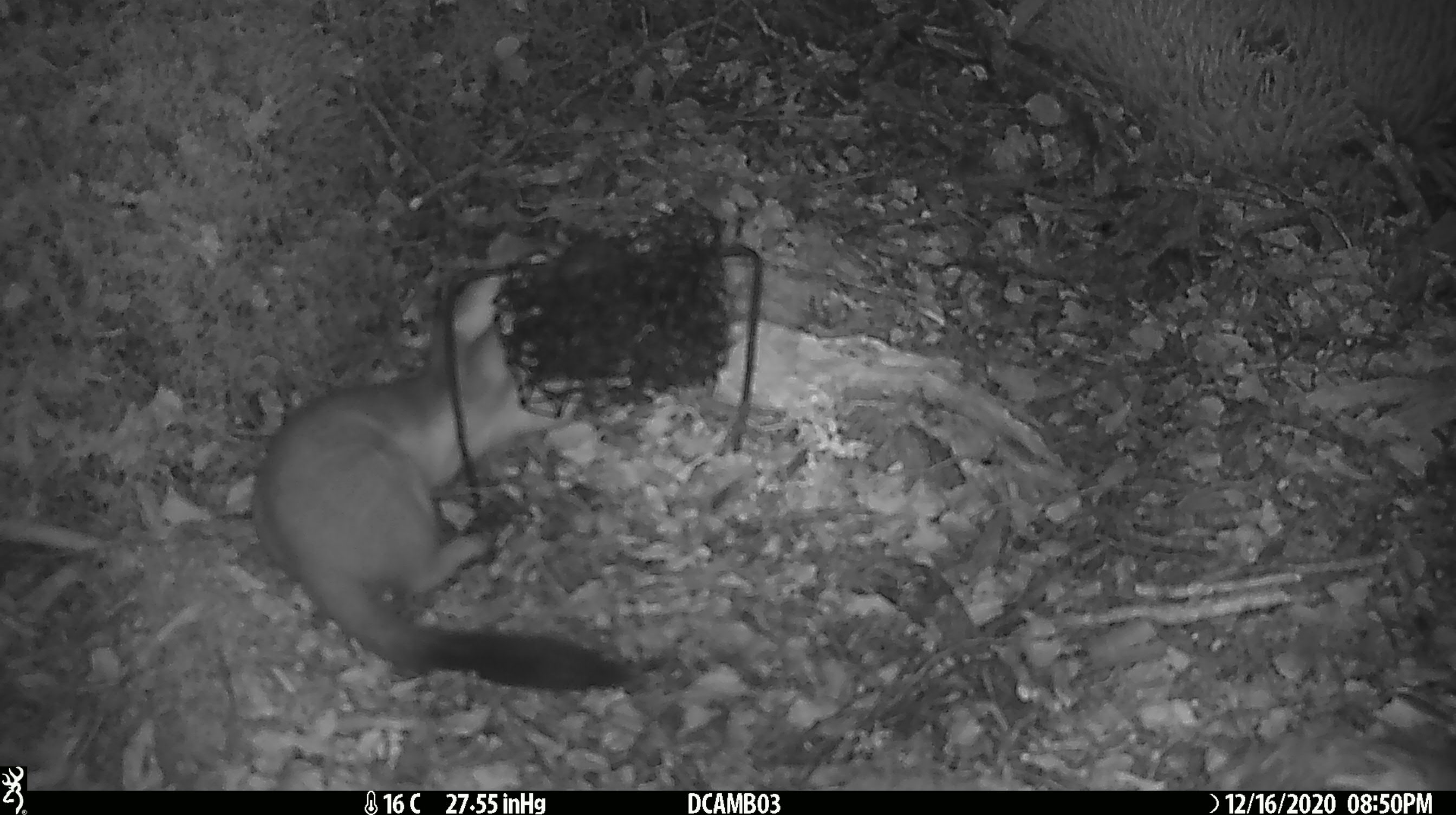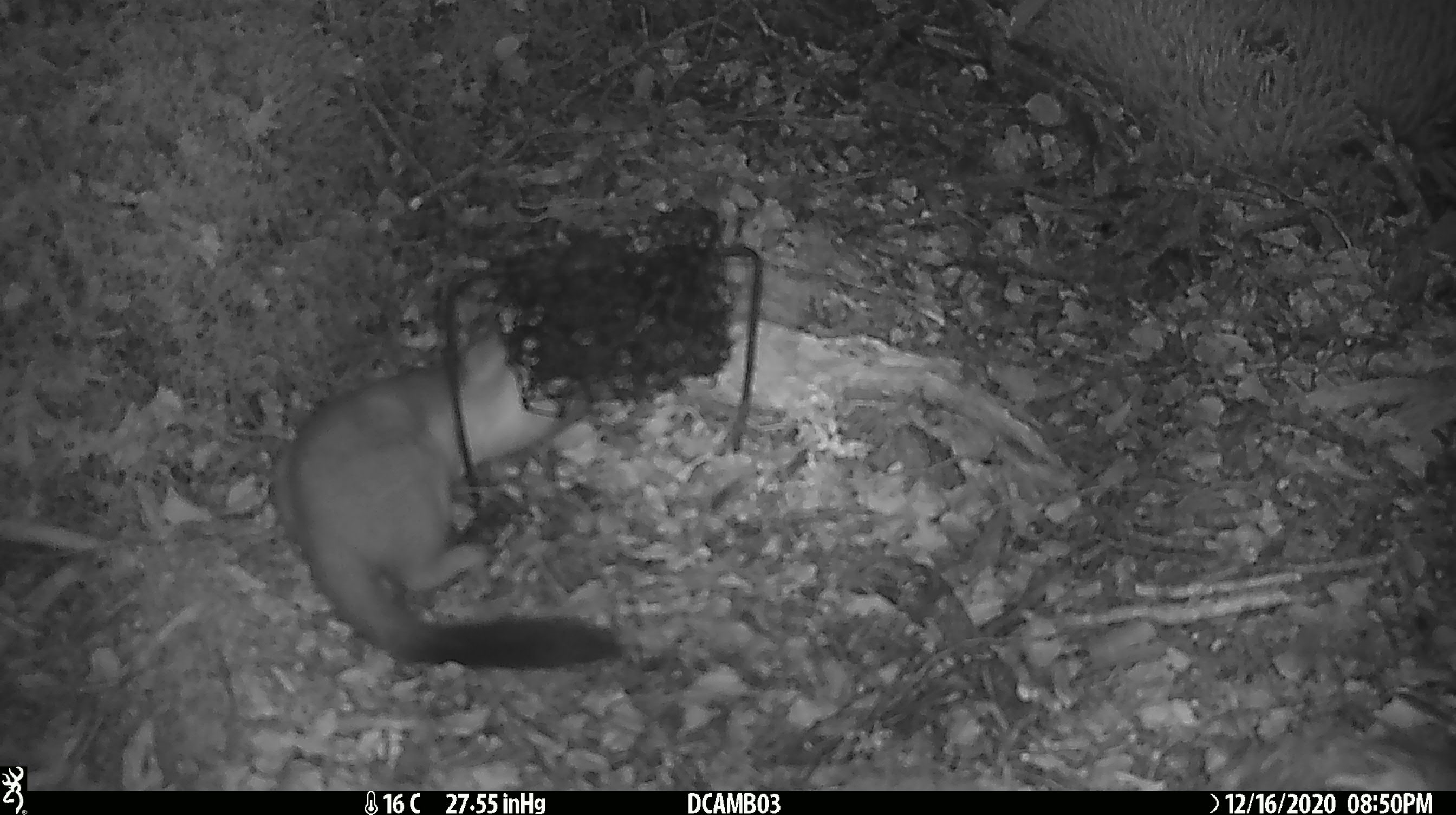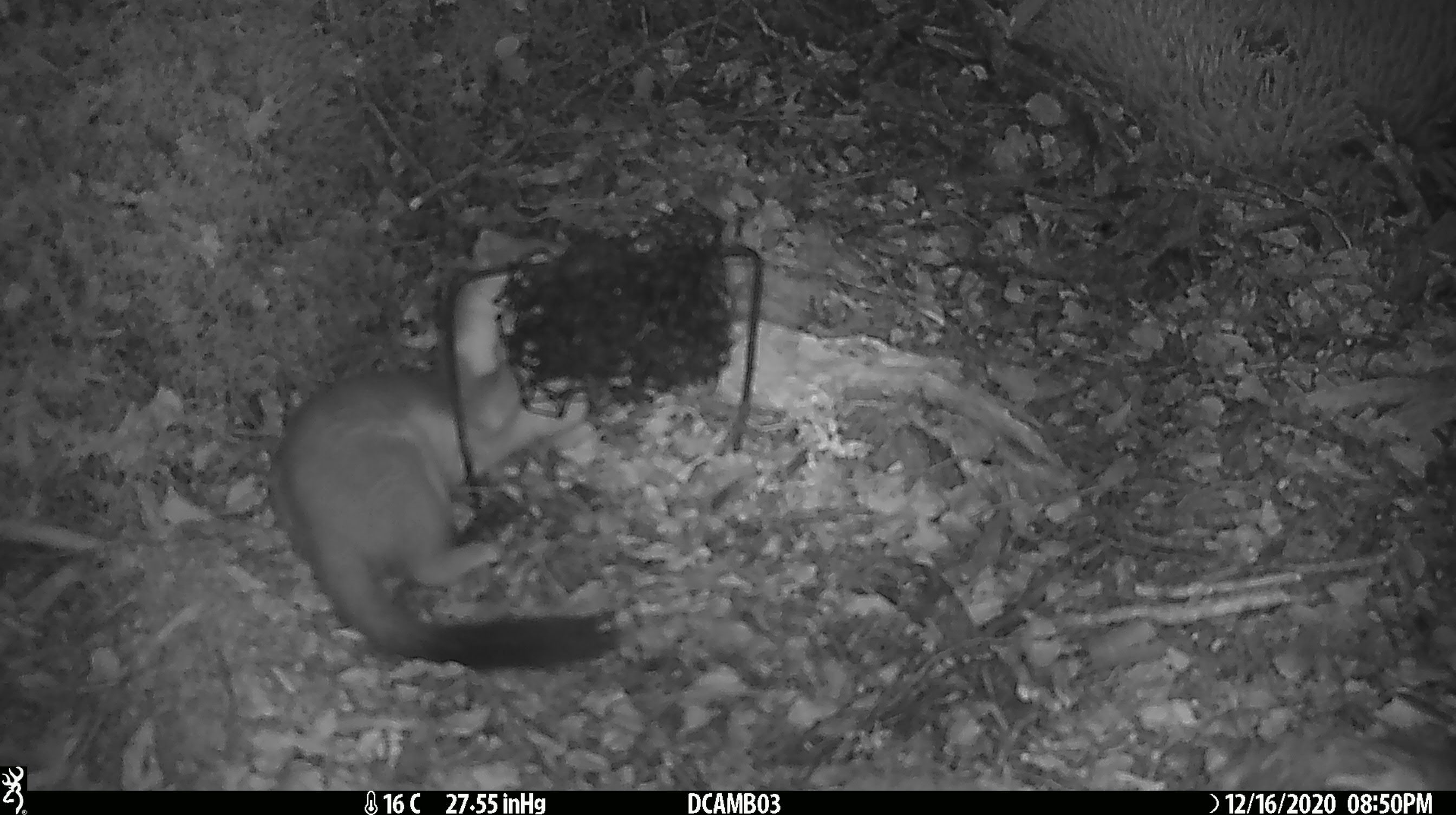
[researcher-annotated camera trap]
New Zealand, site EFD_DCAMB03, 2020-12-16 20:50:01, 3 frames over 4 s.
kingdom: Animalia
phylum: Chordata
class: Mammalia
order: Carnivora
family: Mustelidae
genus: Mustela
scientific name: Mustela erminea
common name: stoat